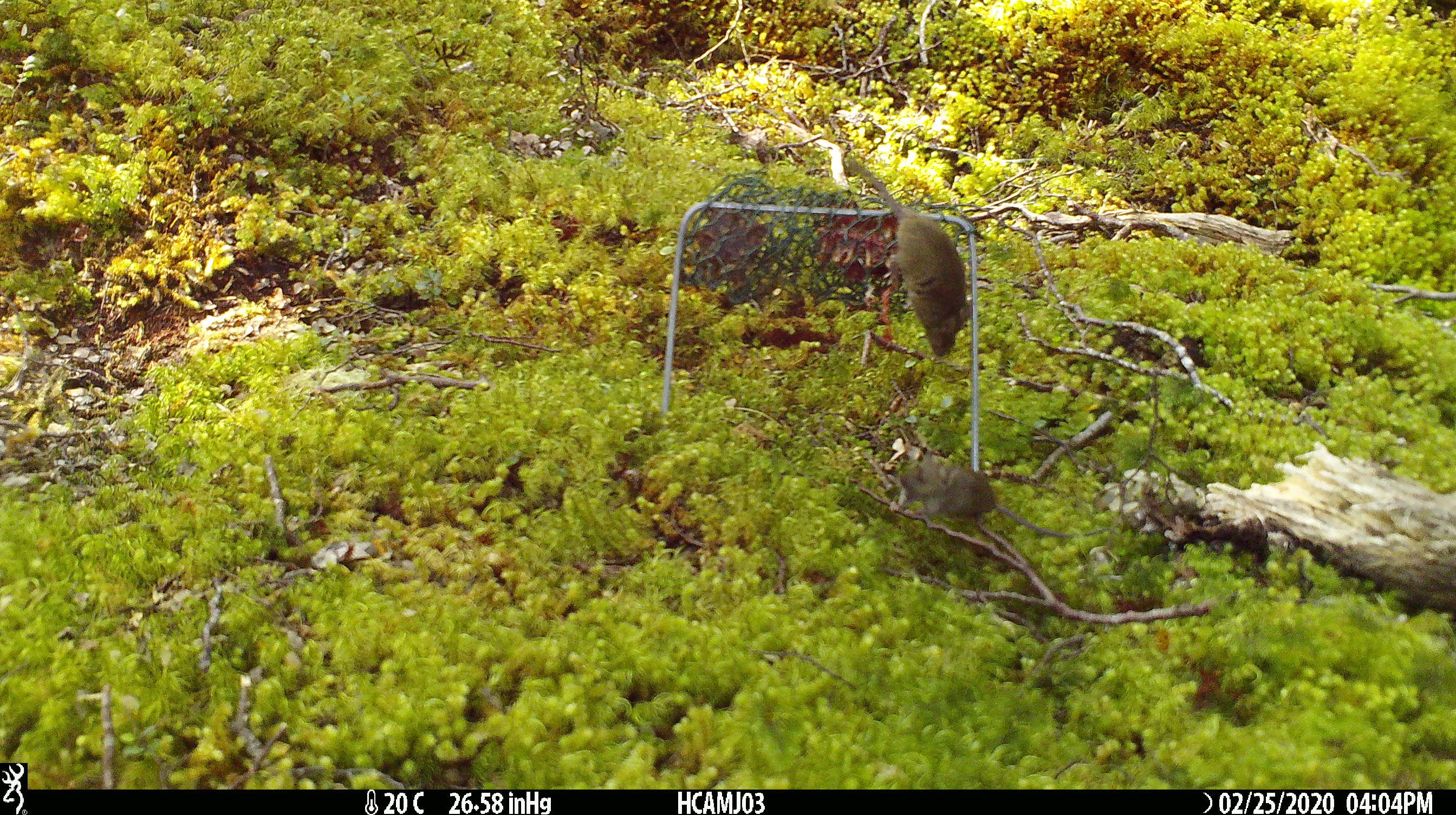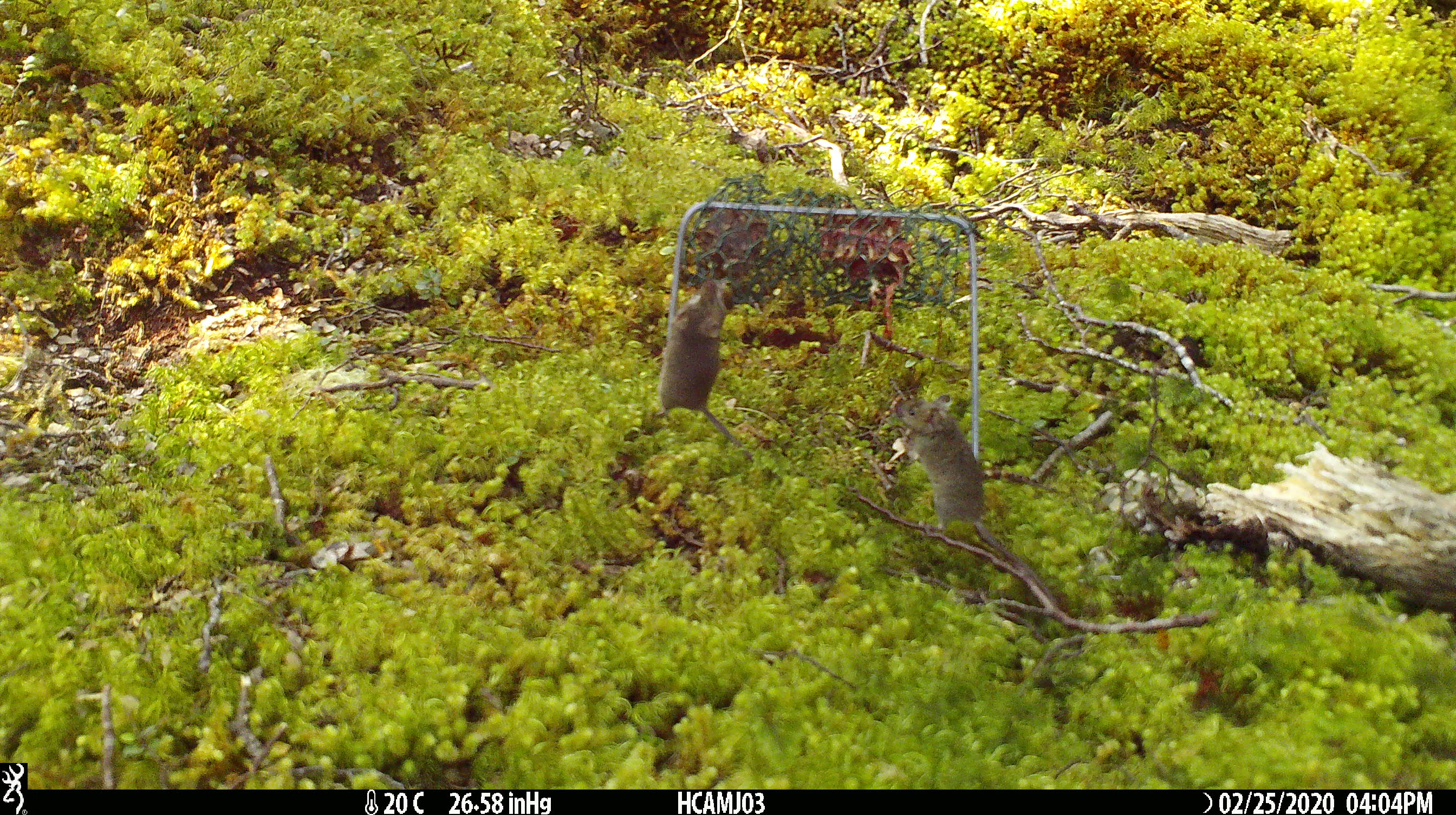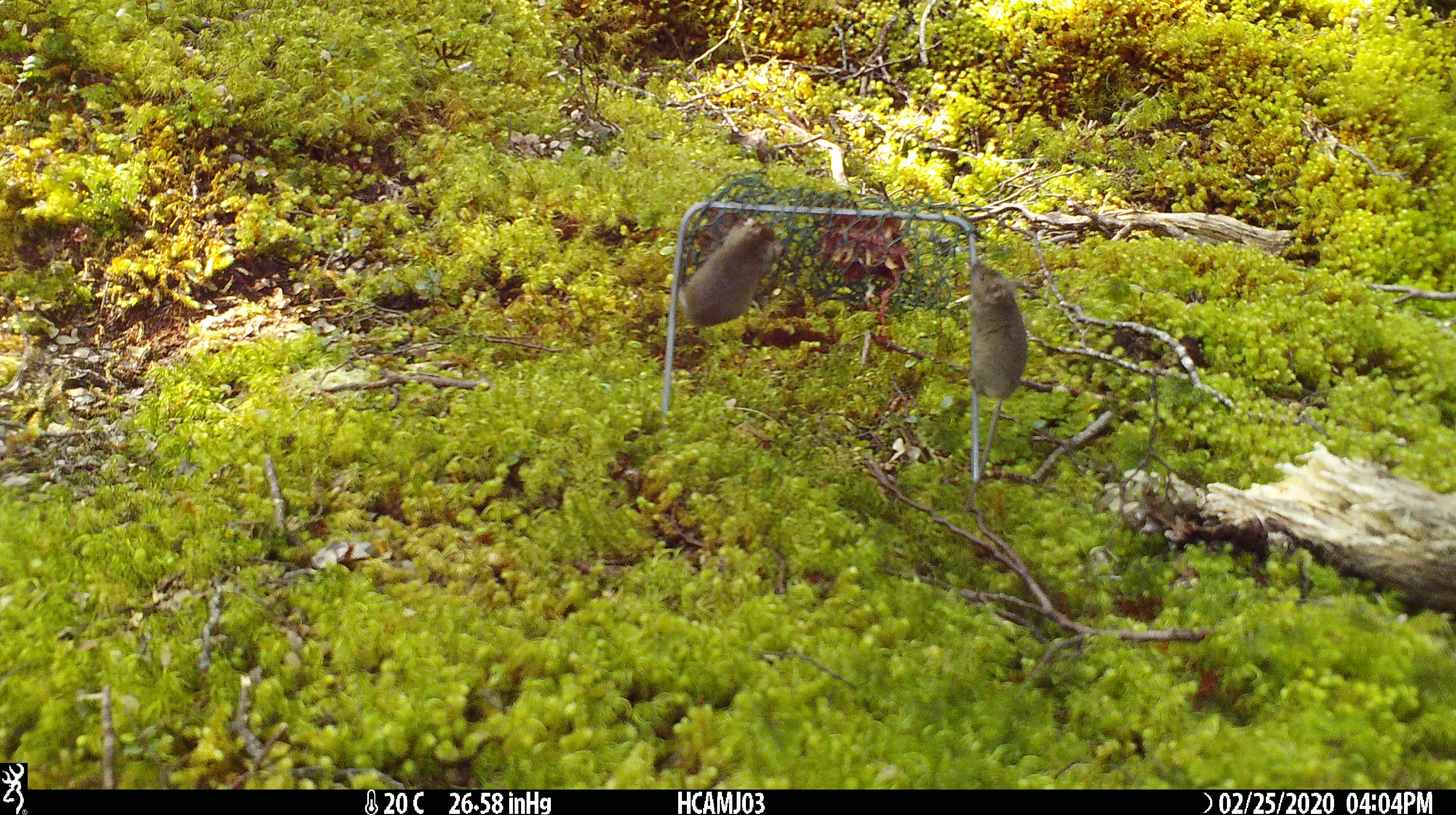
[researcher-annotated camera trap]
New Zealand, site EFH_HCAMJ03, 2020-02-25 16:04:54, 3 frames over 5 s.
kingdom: Animalia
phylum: Chordata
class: Mammalia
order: Rodentia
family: Muridae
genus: Mus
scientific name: Mus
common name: mouse